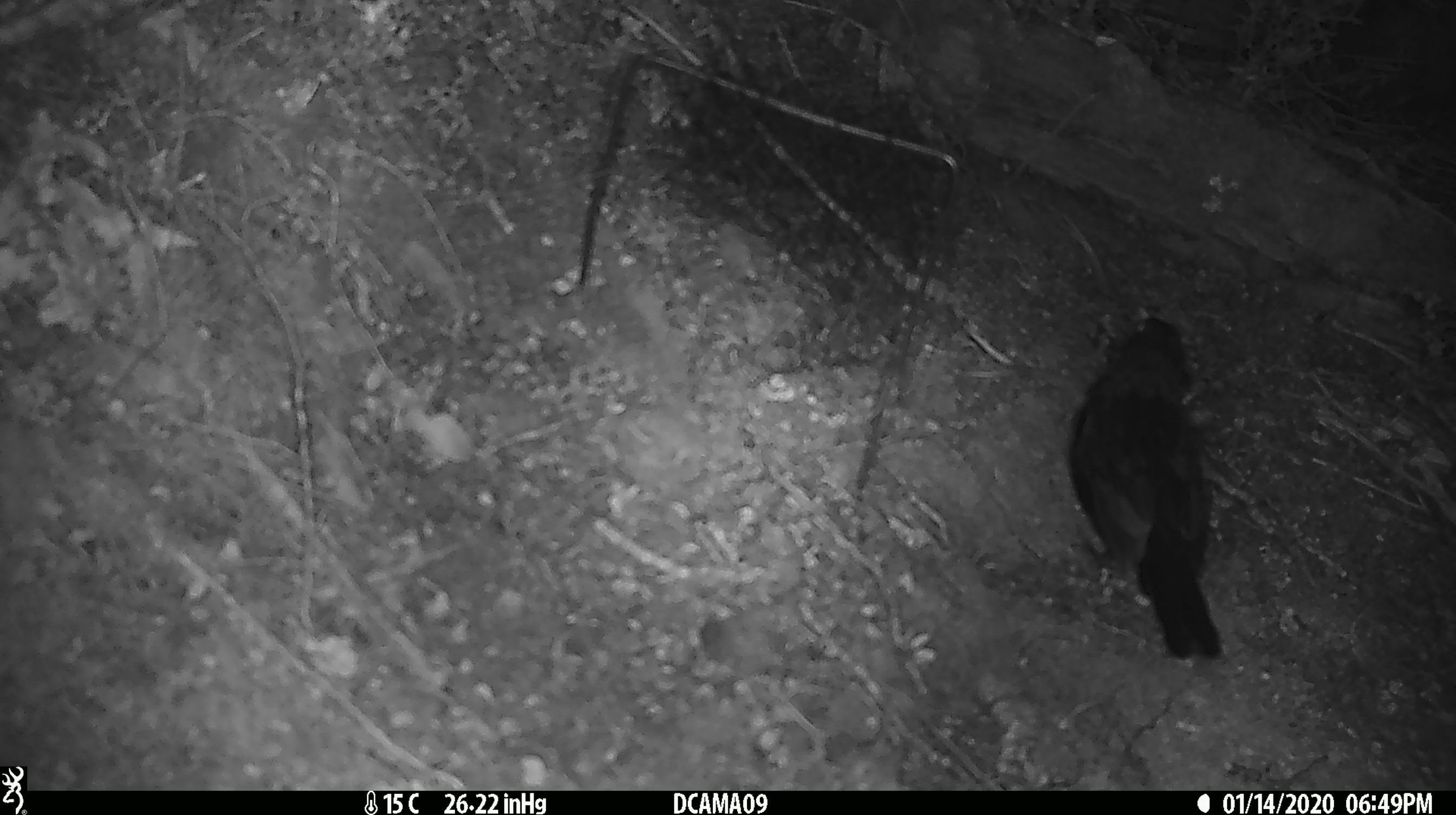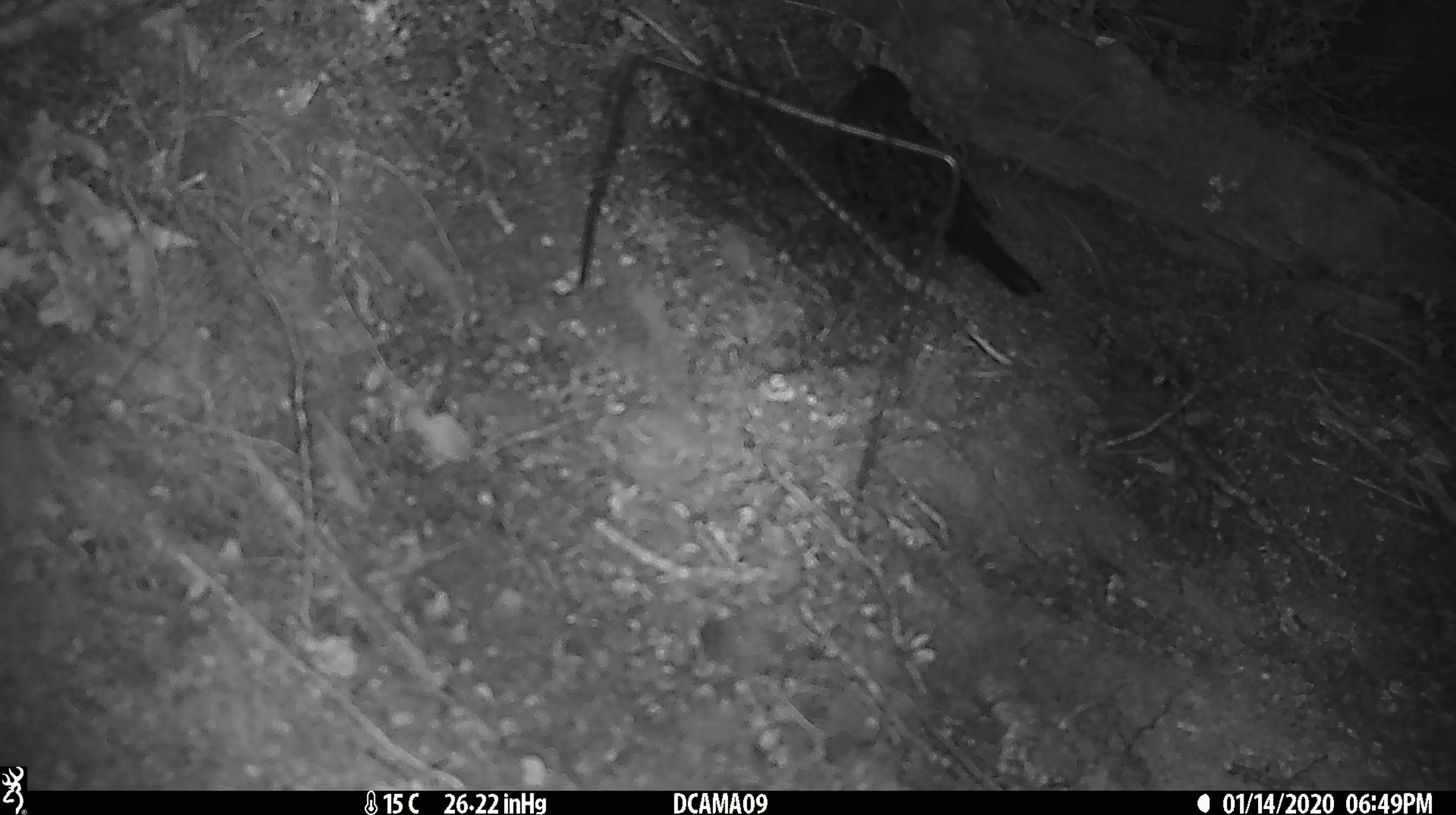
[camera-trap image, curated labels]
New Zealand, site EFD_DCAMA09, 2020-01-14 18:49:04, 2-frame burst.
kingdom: Animalia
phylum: Chordata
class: Aves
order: Passeriformes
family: Turdidae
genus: Turdus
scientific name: Turdus merula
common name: eurasian blackbird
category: blackbird